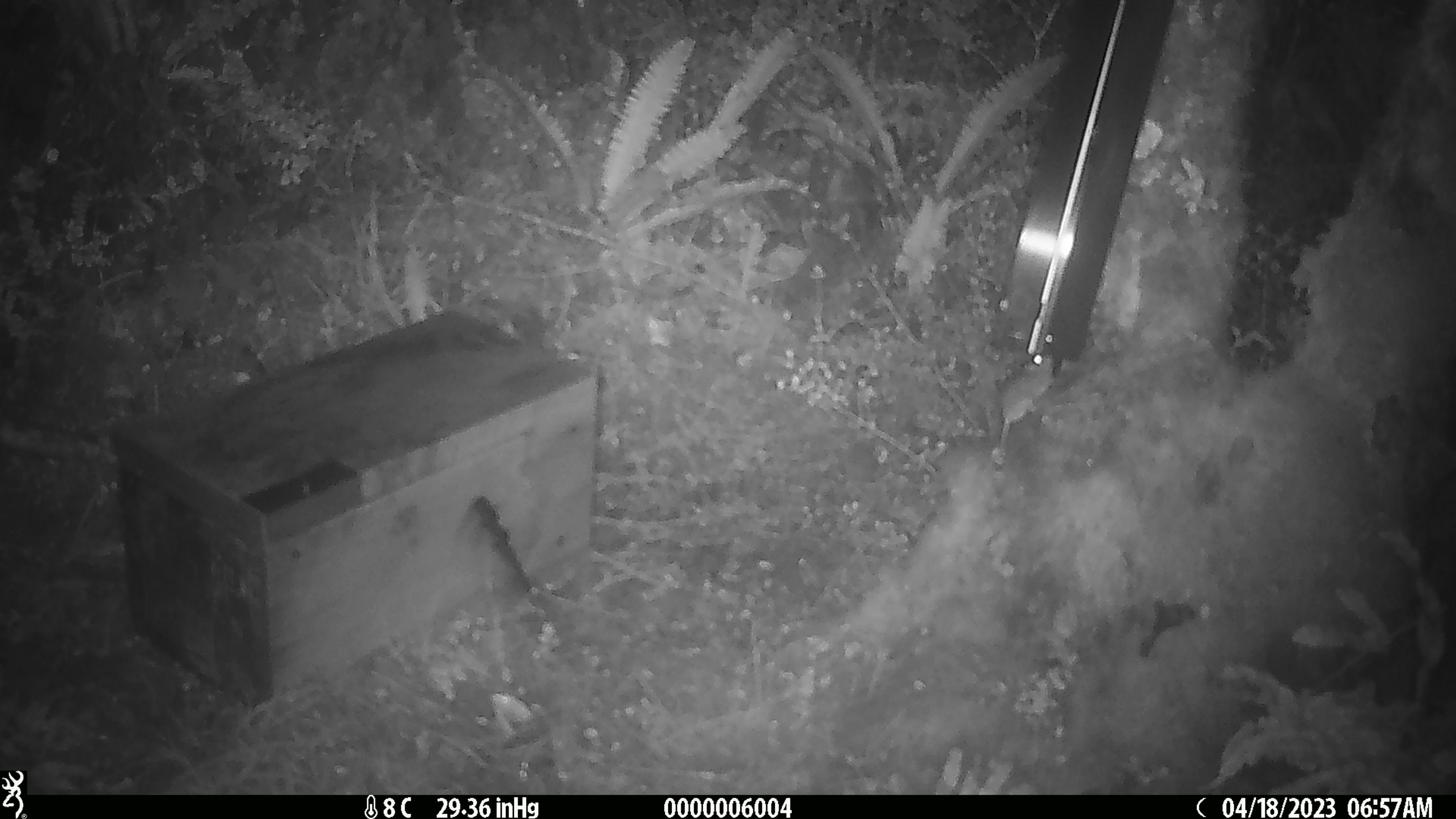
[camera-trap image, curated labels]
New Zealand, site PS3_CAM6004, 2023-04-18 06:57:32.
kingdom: Animalia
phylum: Chordata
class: Mammalia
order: Rodentia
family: Muridae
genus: Mus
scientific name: Mus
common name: mouse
Mouse (Mus).